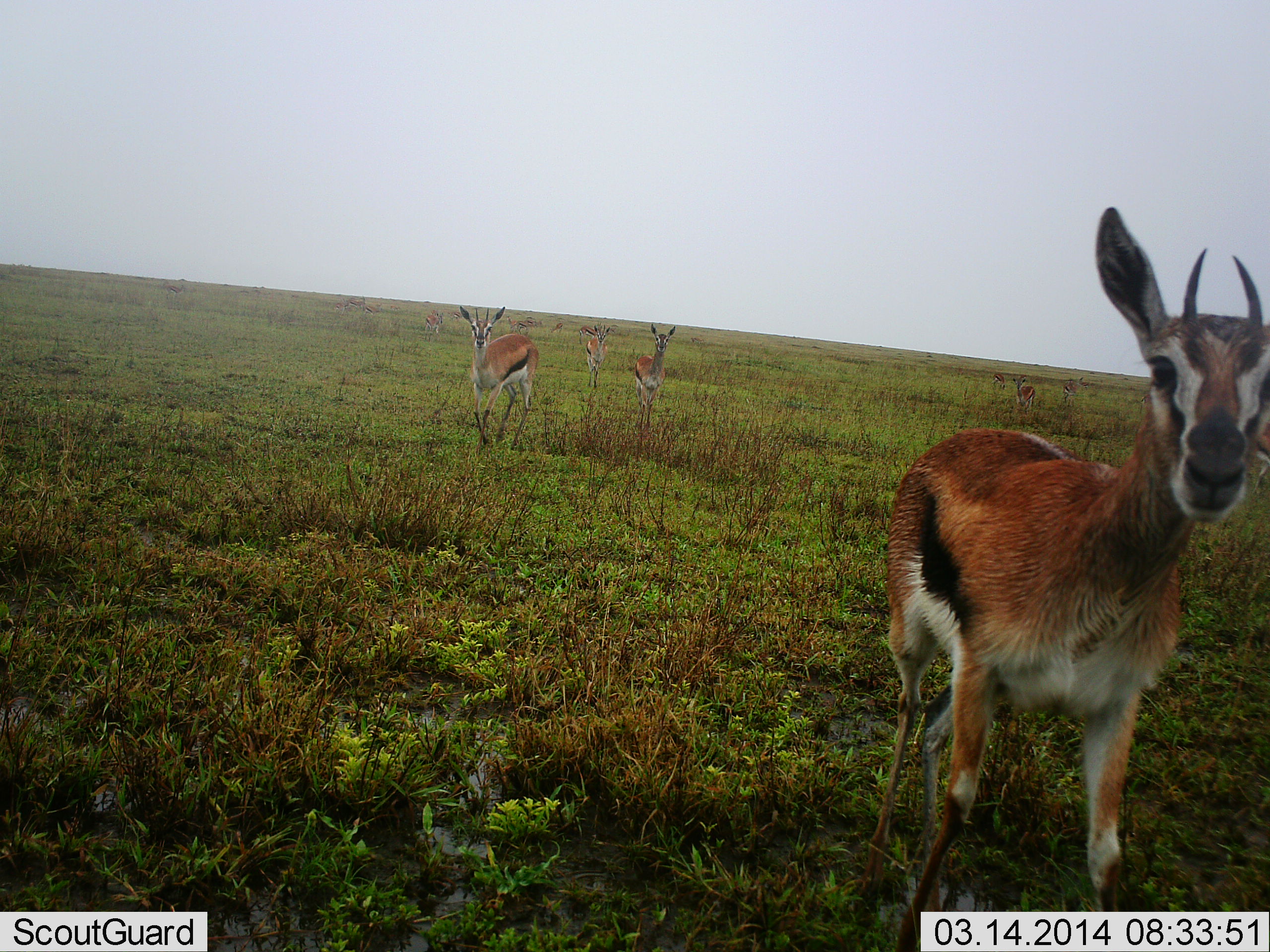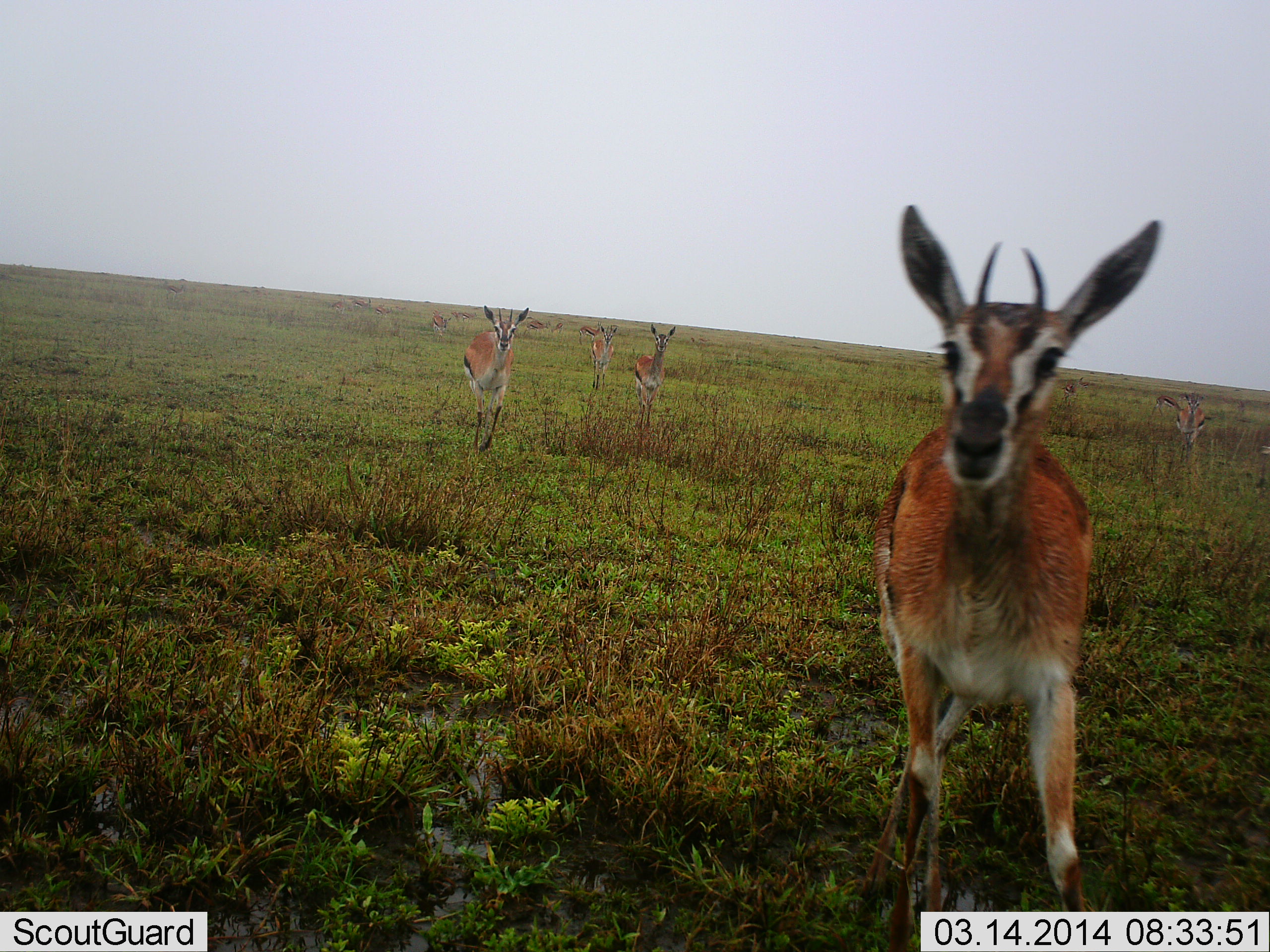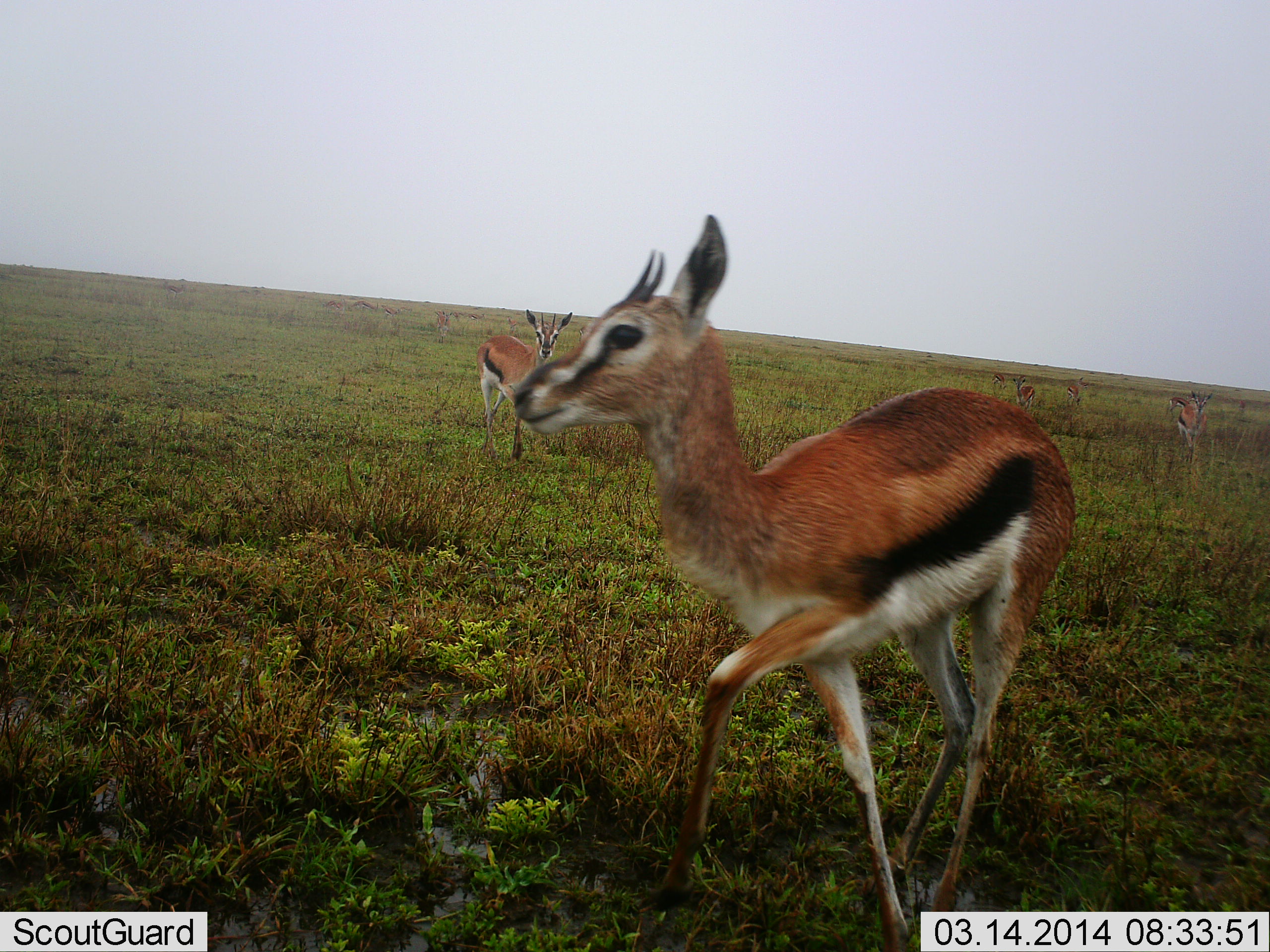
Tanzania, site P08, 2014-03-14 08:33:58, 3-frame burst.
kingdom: Animalia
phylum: Chordata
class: Mammalia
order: Artiodactyla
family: Bovidae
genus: Eudorcas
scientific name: Eudorcas thomsonii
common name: thomson's gazelle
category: gazellethomsons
Gazellethomsons (thomson's gazelle) (Eudorcas thomsonii), count 11-50. Behavior (volunteer vote fractions): standing 60%, resting 0%, moving 90%, interacting 0%. Young present (vote fraction): 0%. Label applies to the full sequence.